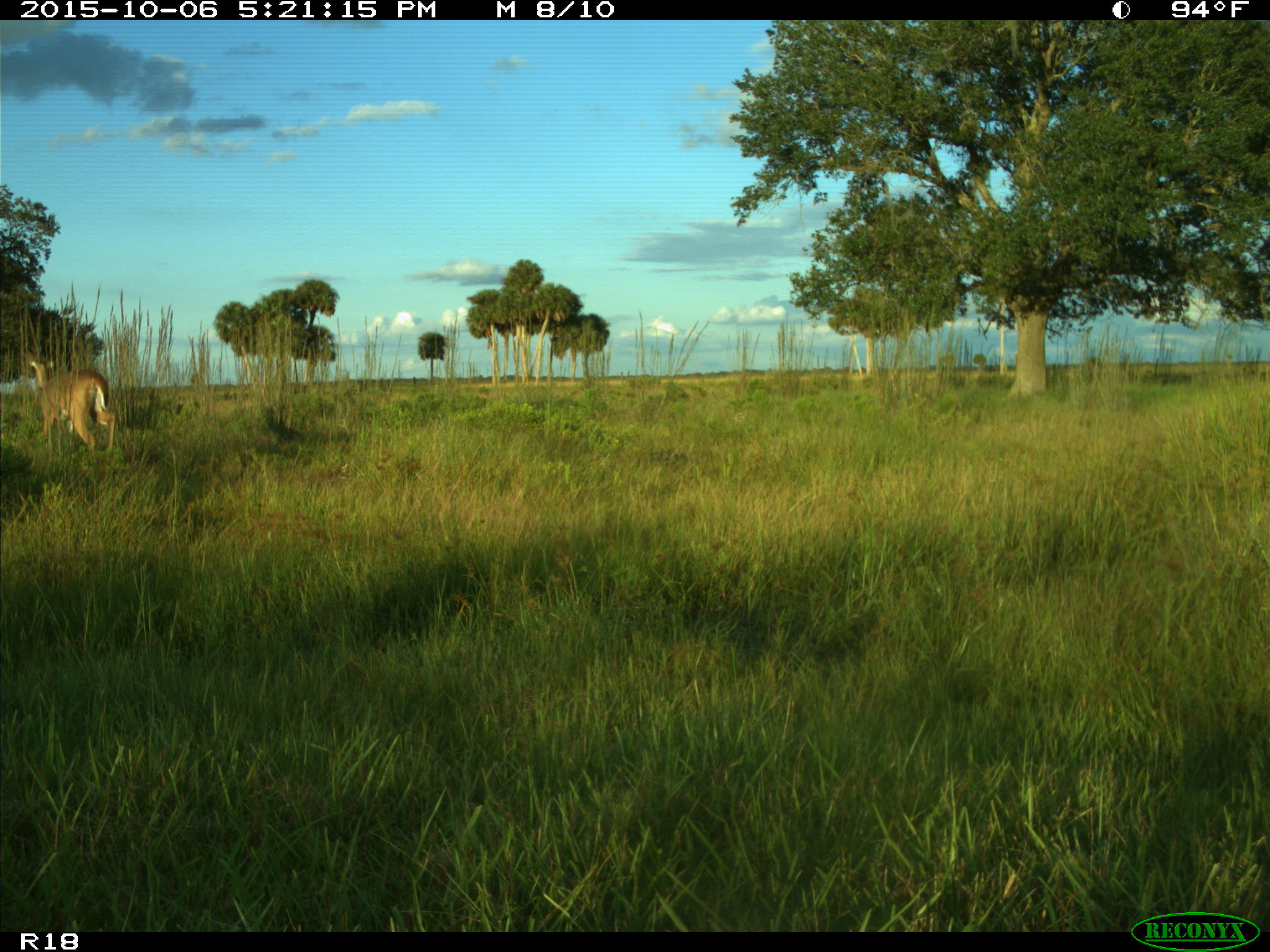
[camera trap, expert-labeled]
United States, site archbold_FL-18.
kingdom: Animalia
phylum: Chordata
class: Mammalia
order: Artiodactyla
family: Cervidae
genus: Odocoileus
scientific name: Odocoileus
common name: deer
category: unidentified deer